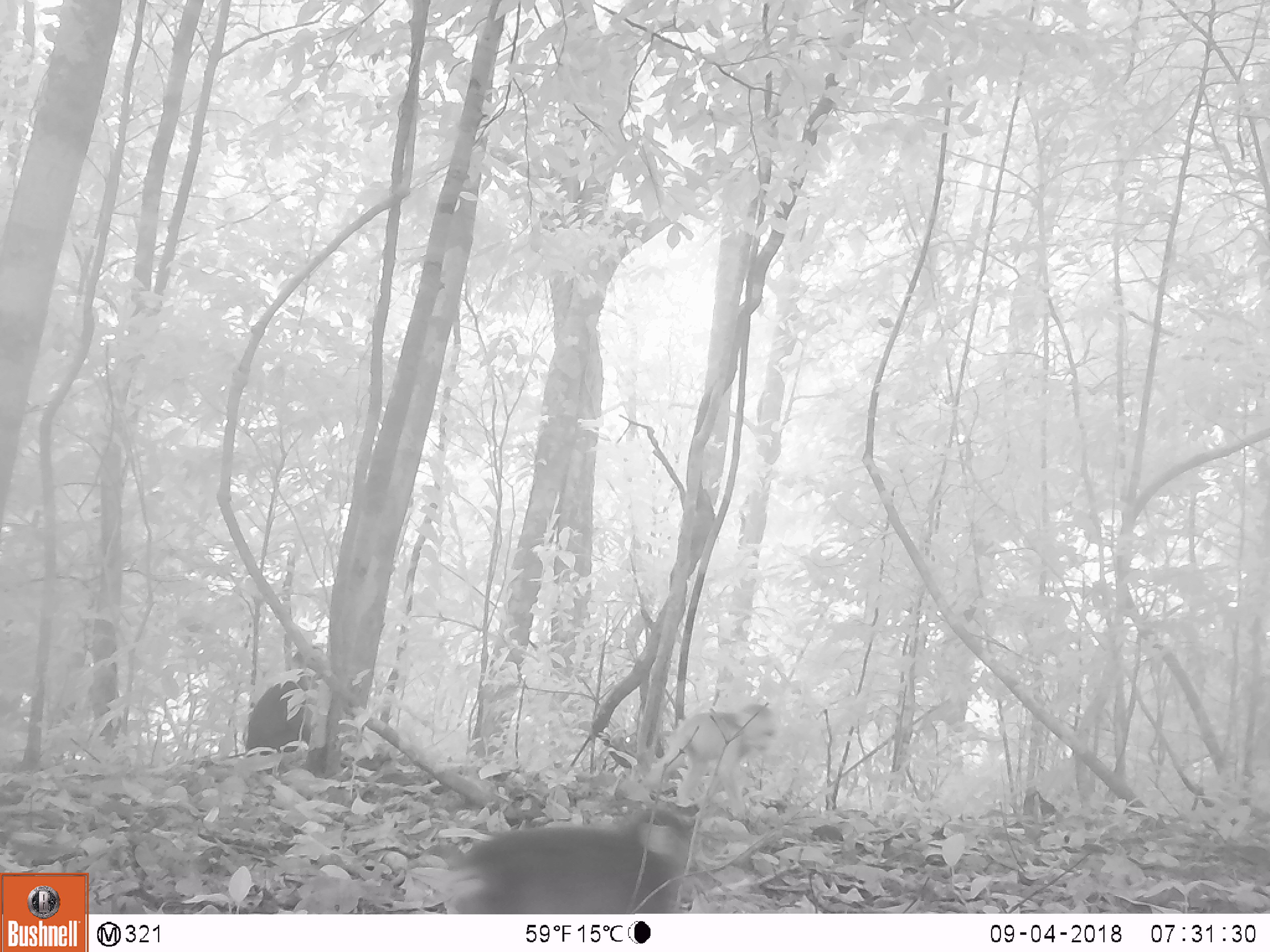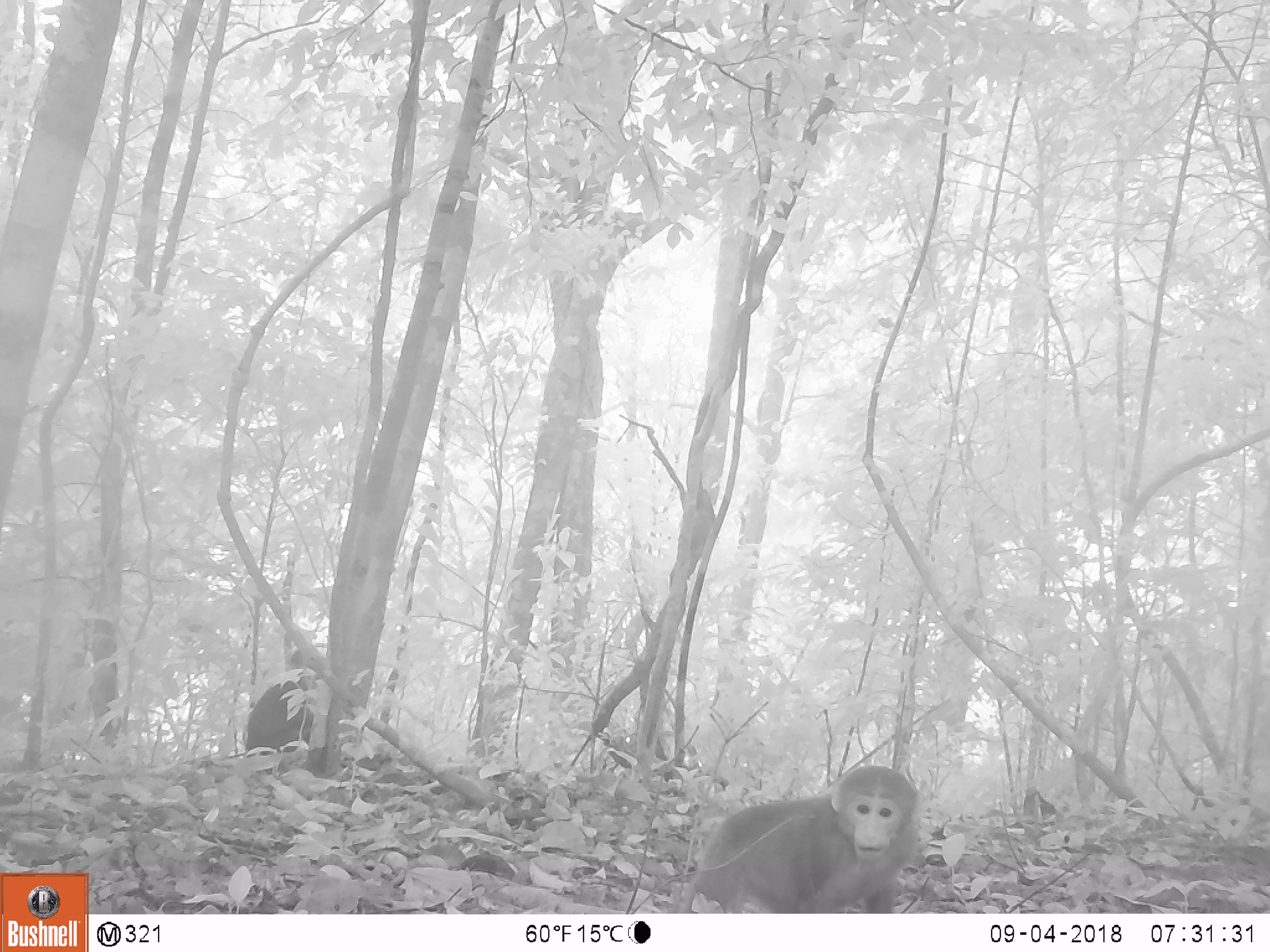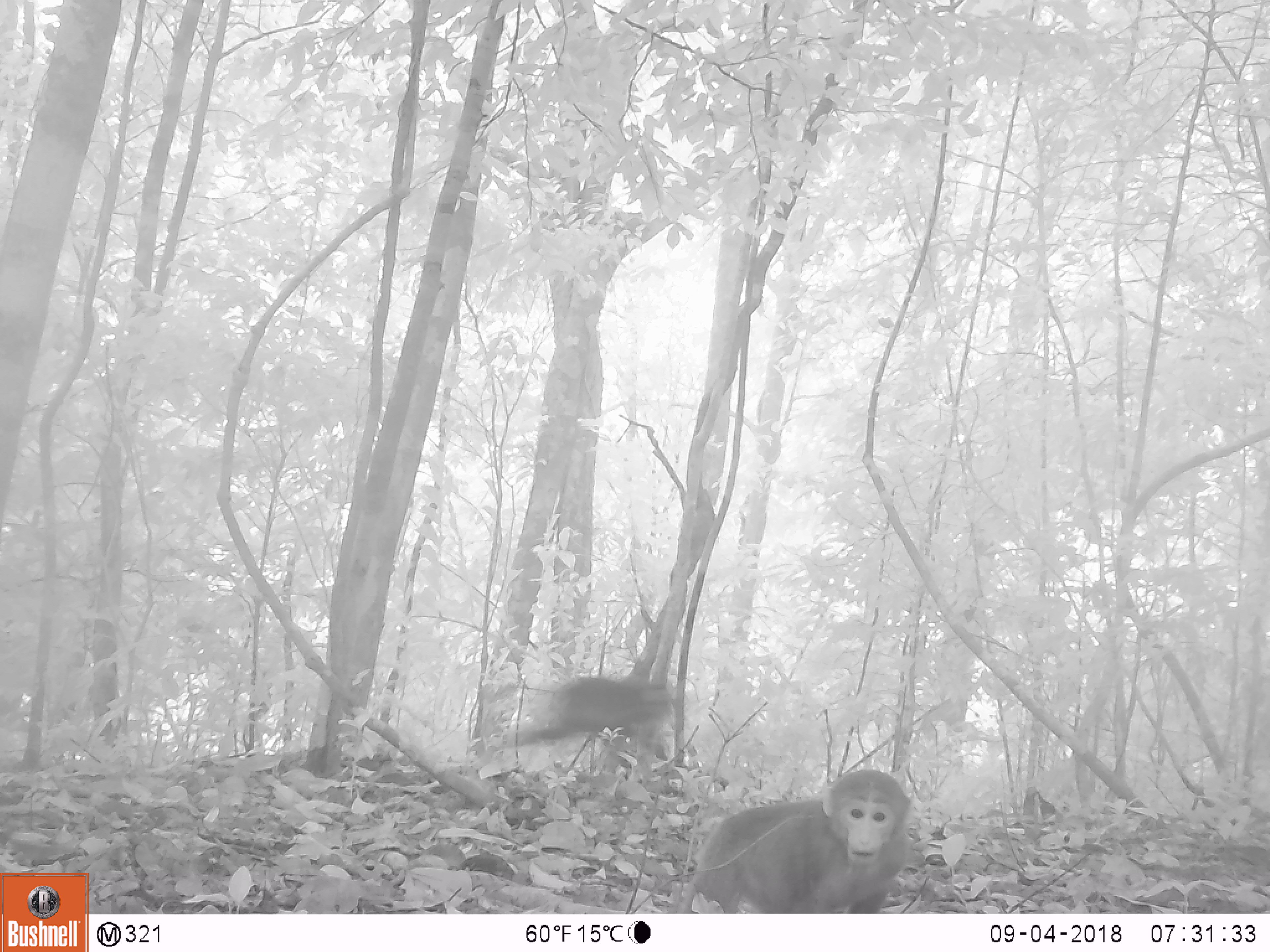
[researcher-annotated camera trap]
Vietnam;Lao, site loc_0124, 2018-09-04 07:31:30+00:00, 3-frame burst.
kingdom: Animalia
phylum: Chordata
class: Mammalia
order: Primates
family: Cercopithecidae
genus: Macaca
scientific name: Macaca arctoides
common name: stump-tailed macaque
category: stump tailed macaque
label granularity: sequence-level